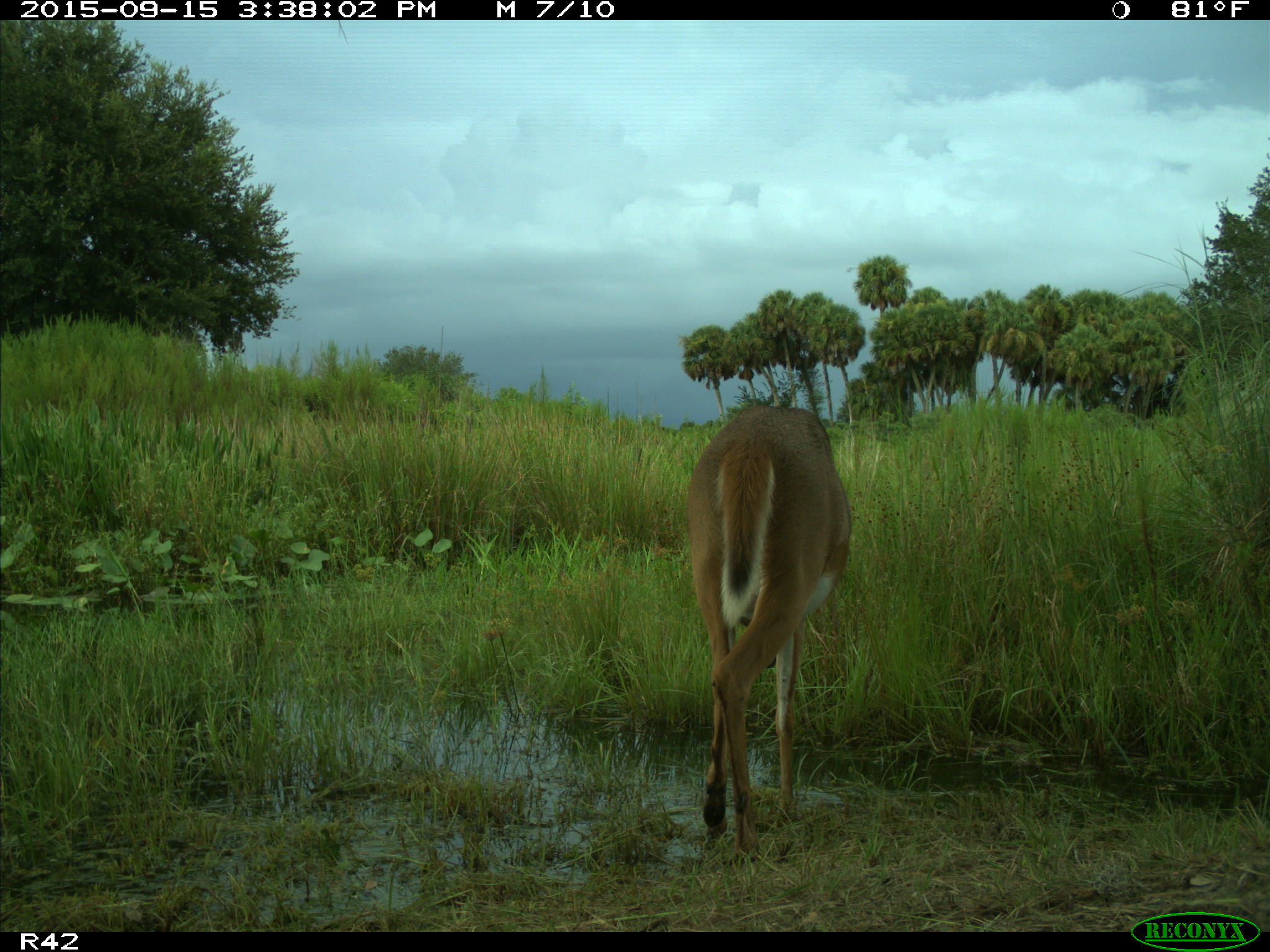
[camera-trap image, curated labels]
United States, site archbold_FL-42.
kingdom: Animalia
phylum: Chordata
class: Mammalia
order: Artiodactyla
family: Cervidae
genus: Odocoileus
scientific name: Odocoileus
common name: deer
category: unidentified deer